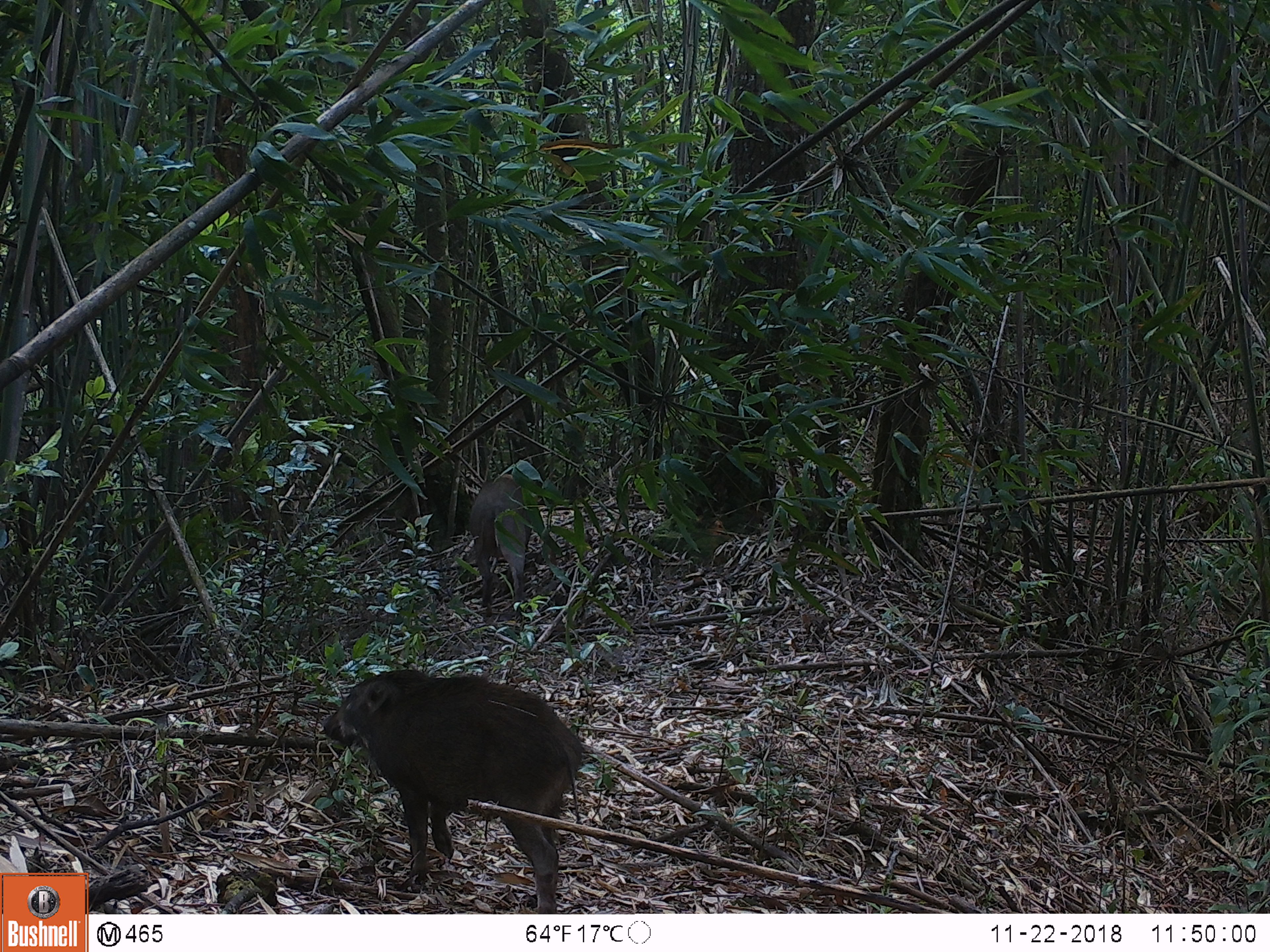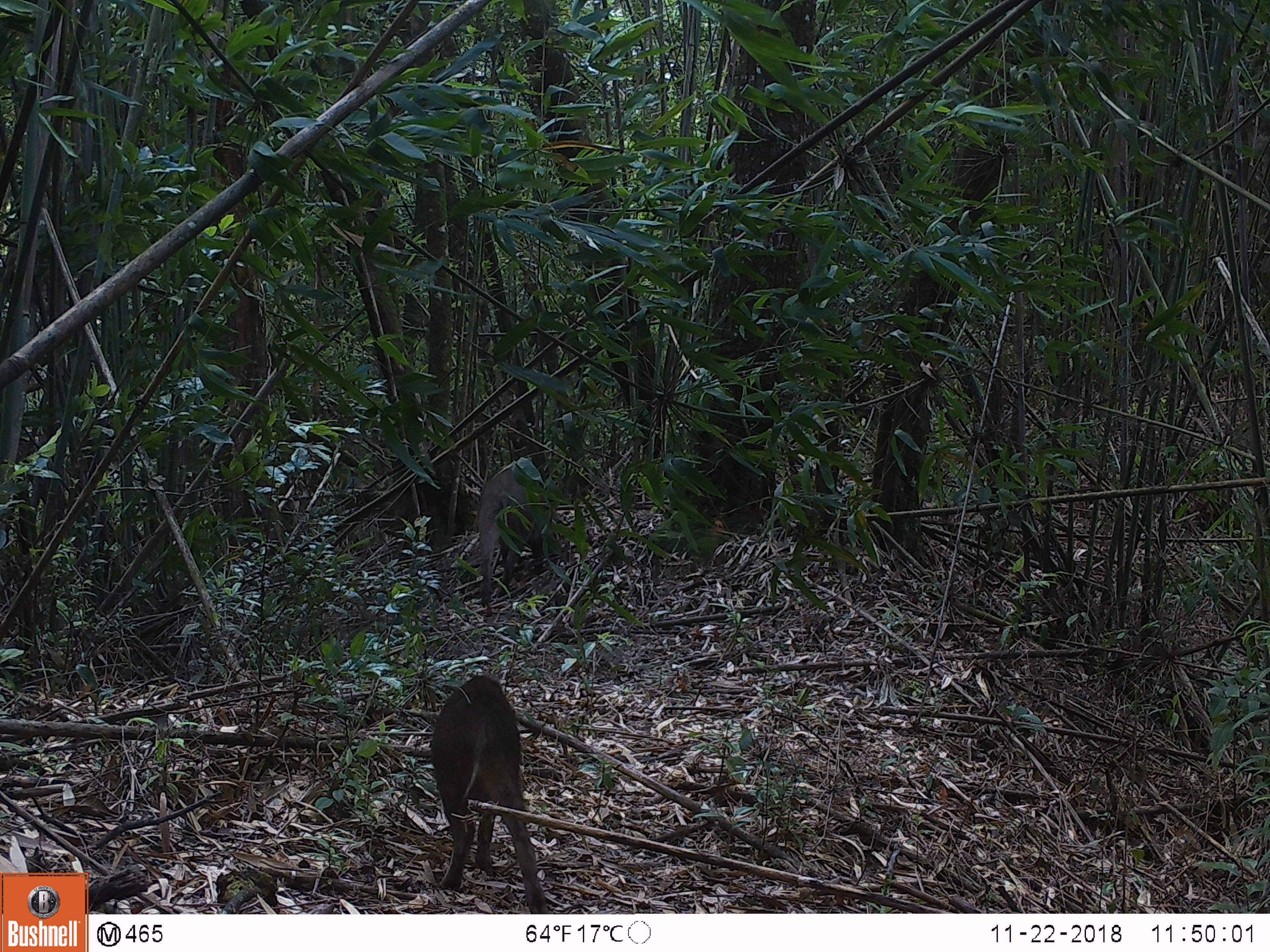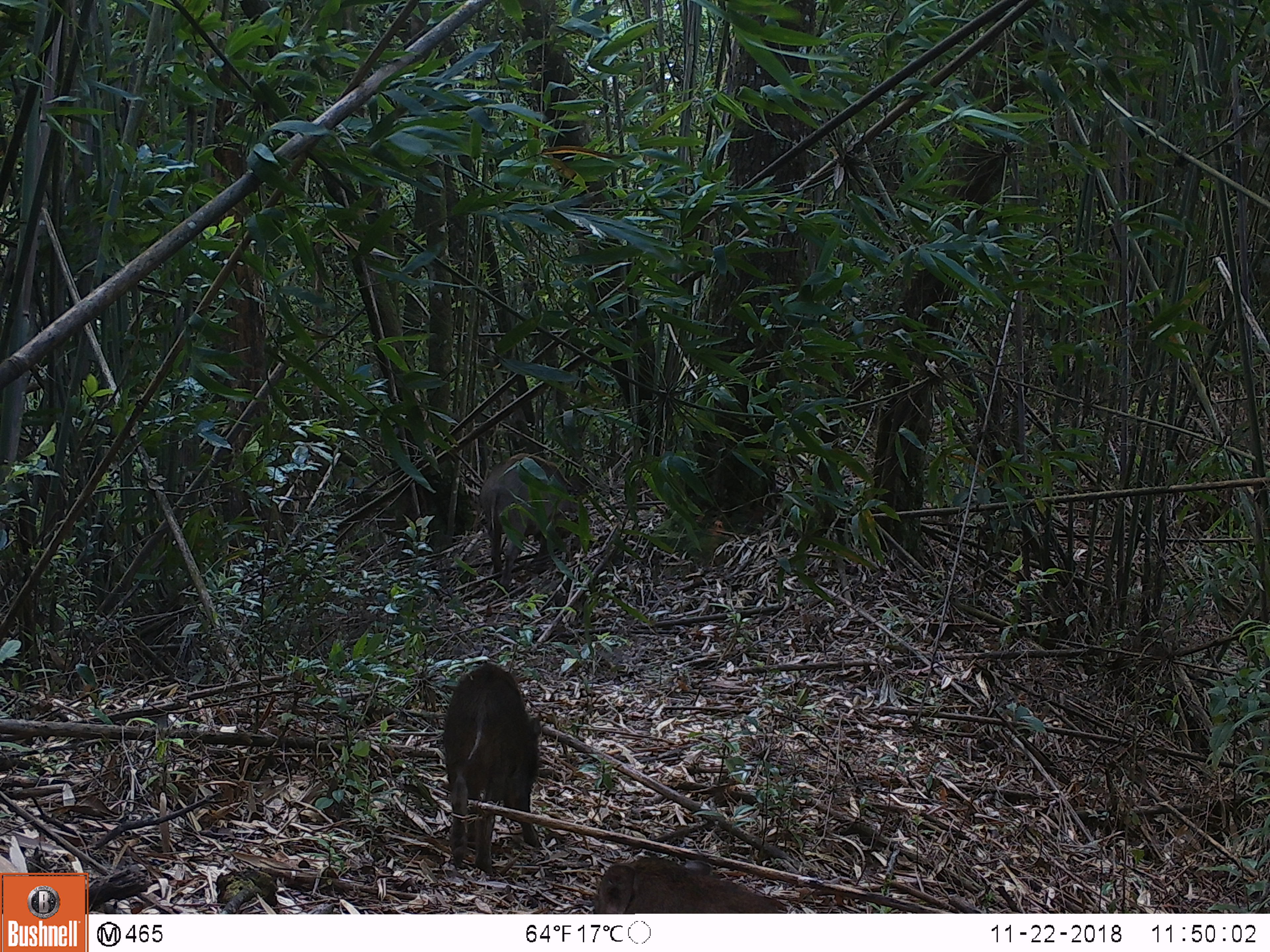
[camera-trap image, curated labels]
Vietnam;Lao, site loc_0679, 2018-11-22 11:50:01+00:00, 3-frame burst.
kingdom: Animalia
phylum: Chordata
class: Mammalia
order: Artiodactyla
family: Suidae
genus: Sus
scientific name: Sus scrofa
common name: eurasian wild pig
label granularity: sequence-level